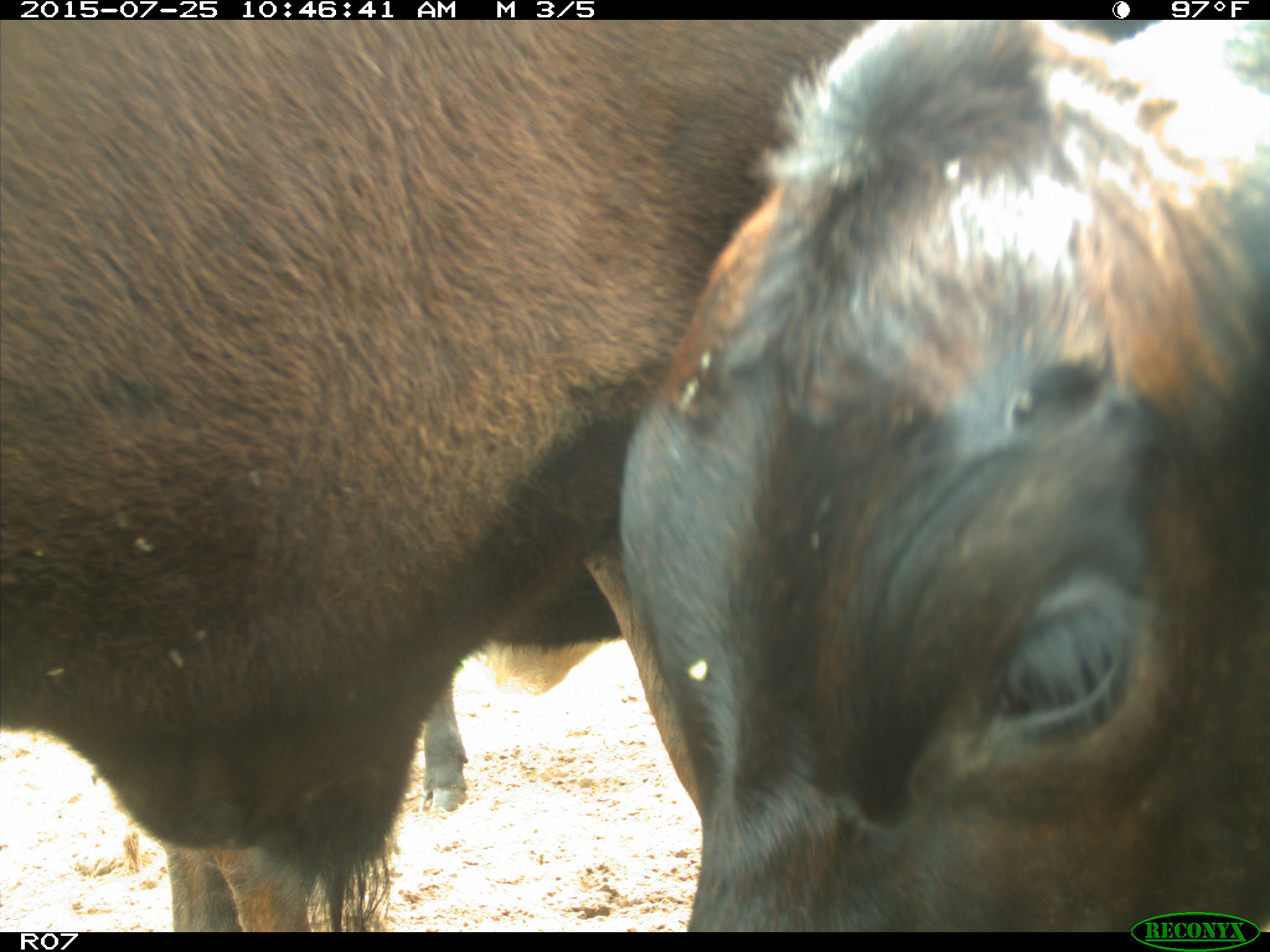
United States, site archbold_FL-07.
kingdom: Animalia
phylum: Chordata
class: Mammalia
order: Artiodactyla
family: Bovidae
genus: Bos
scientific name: Bos taurus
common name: domestic cow